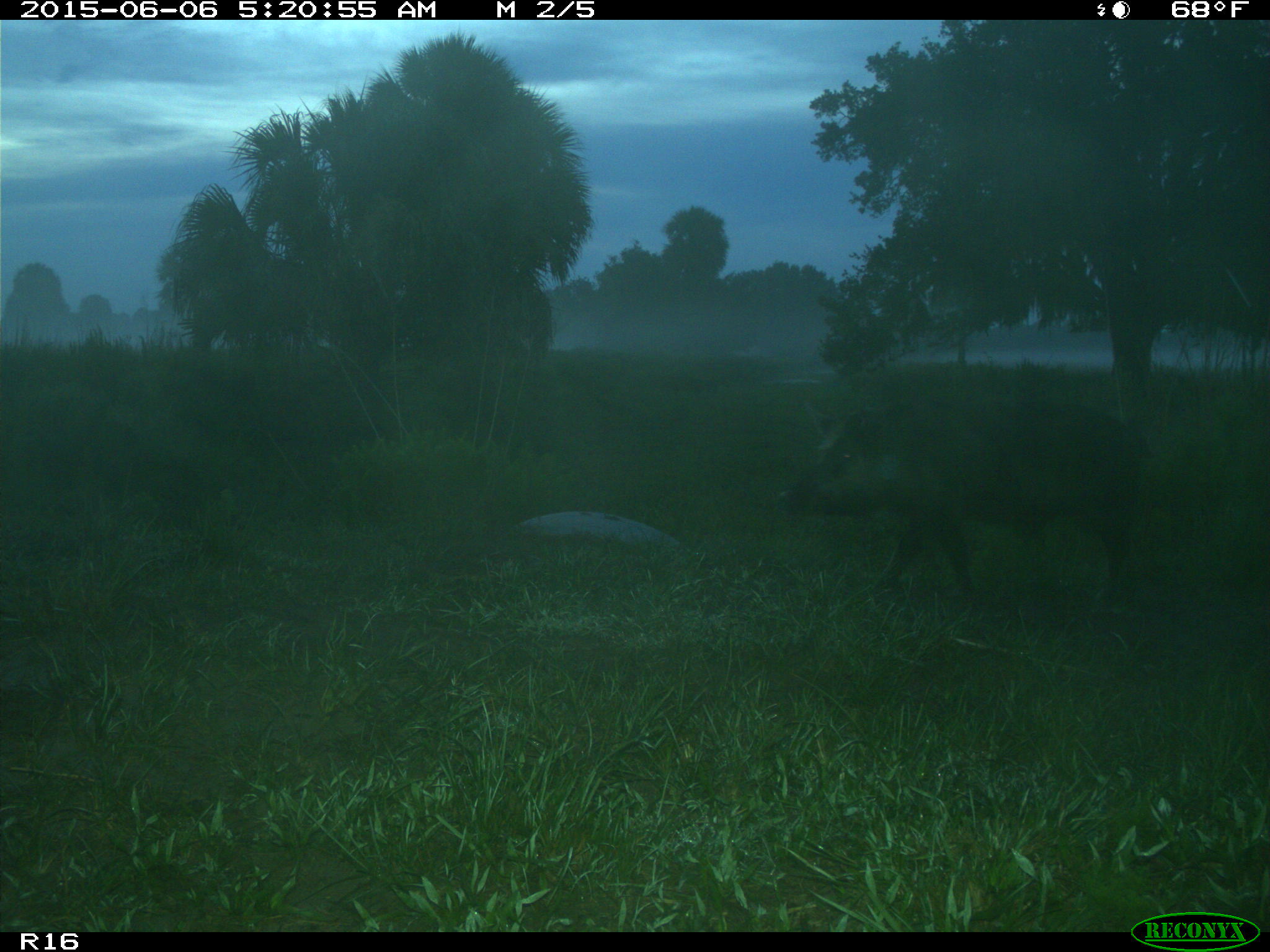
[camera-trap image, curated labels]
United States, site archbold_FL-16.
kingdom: Animalia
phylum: Chordata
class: Mammalia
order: Artiodactyla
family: Suidae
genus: Sus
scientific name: Sus scrofa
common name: wild boar